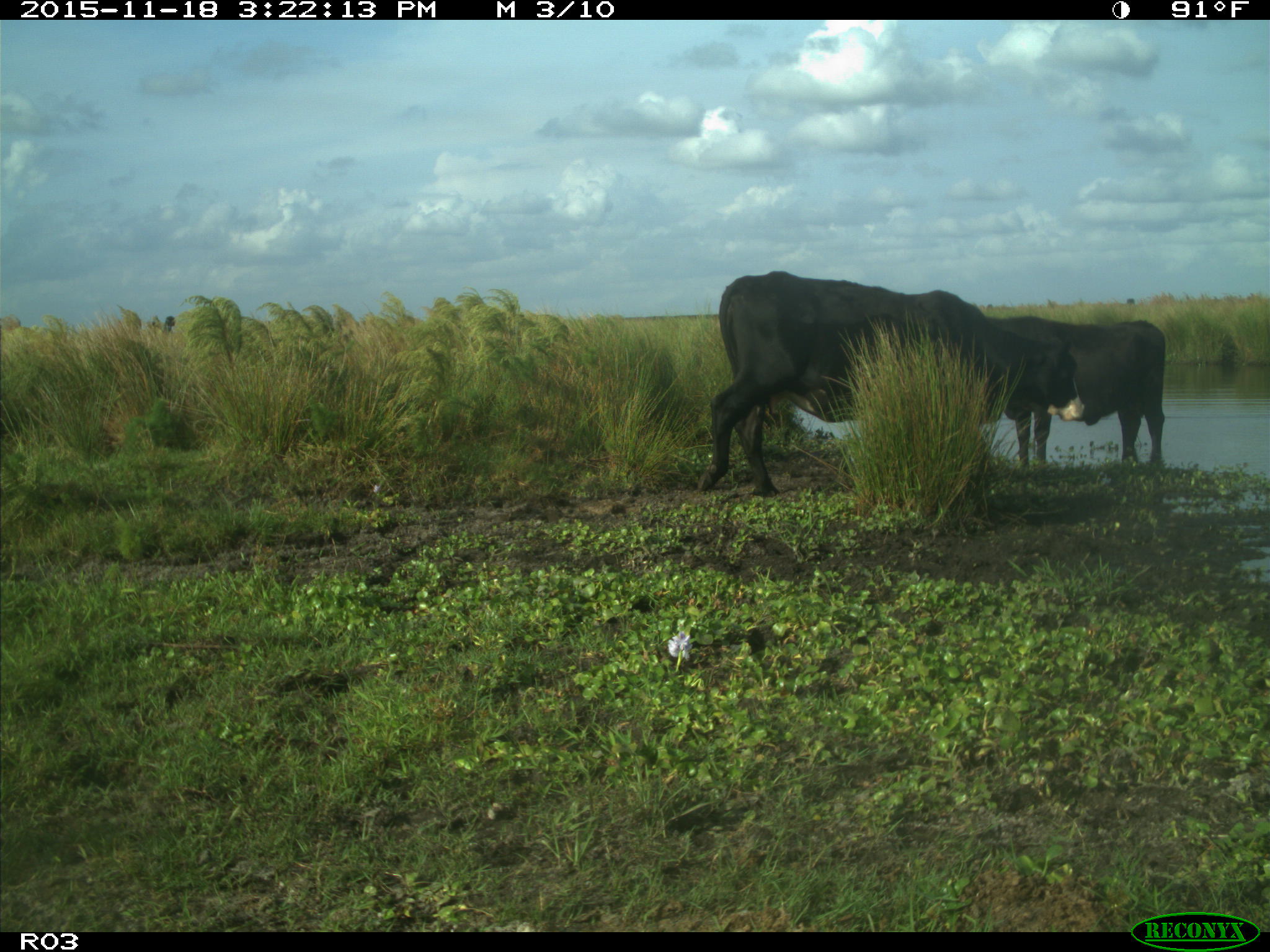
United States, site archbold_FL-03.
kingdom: Animalia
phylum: Chordata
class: Mammalia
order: Artiodactyla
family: Bovidae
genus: Bos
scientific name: Bos taurus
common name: domestic cow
Bos taurus (domestic cow).